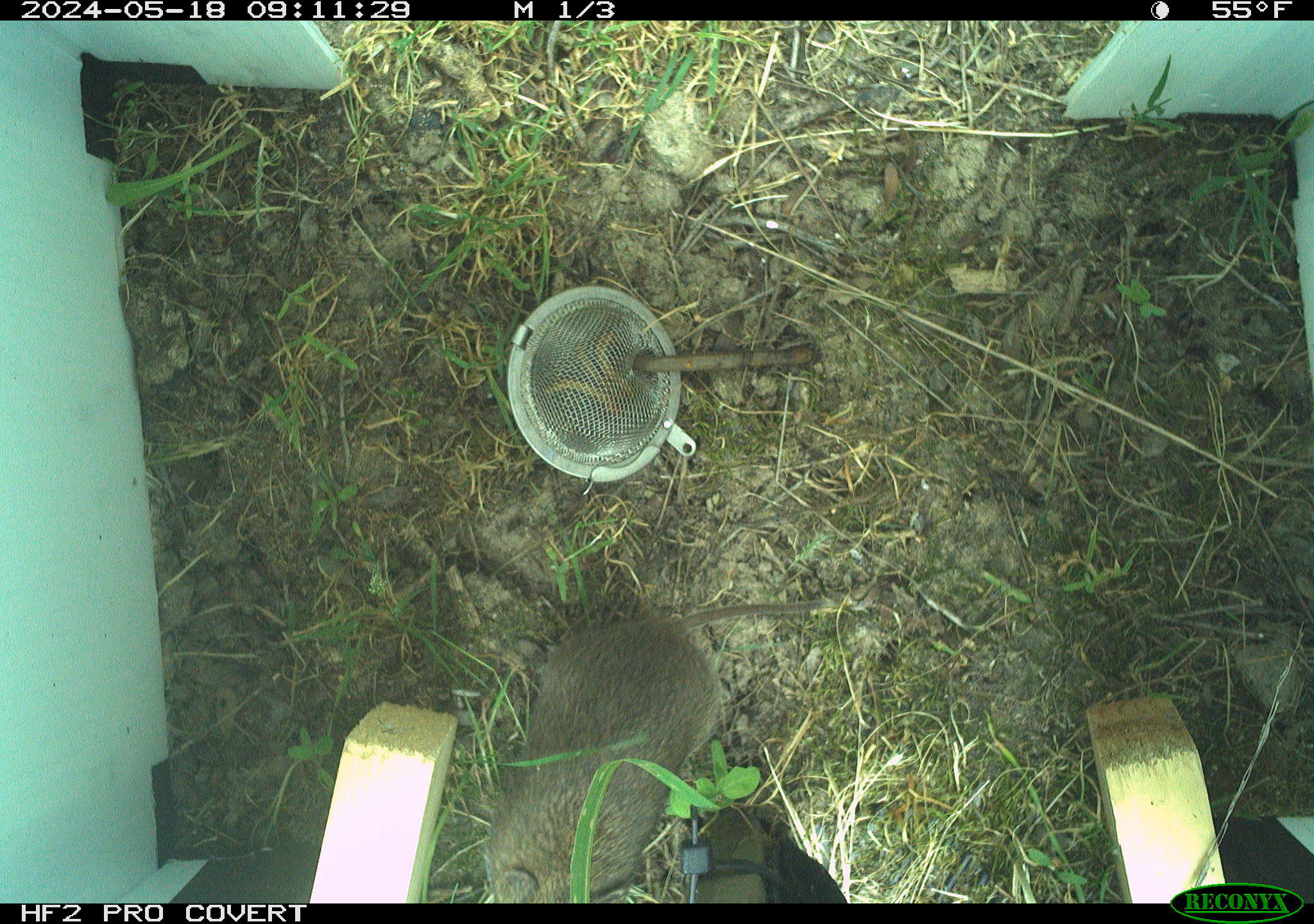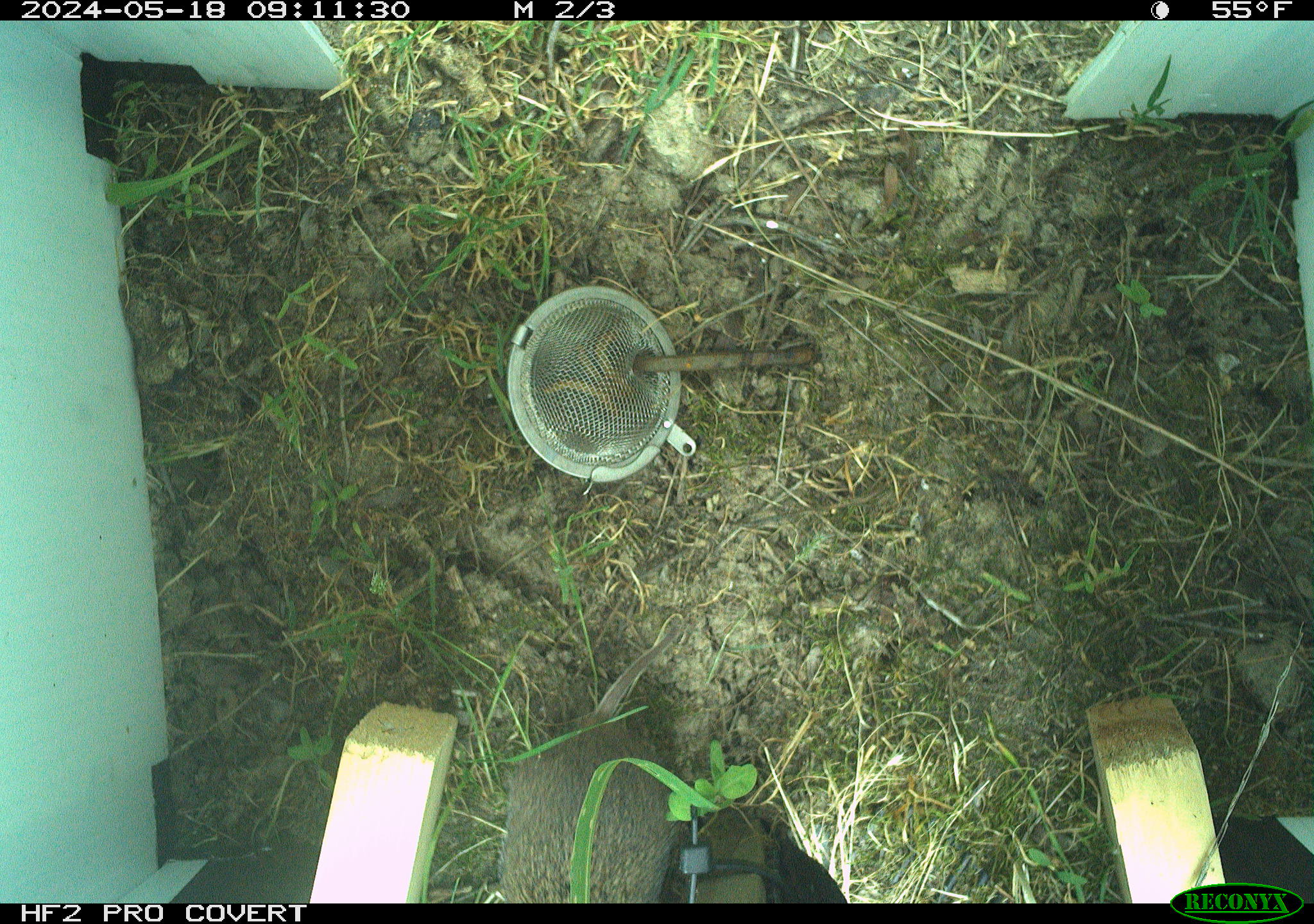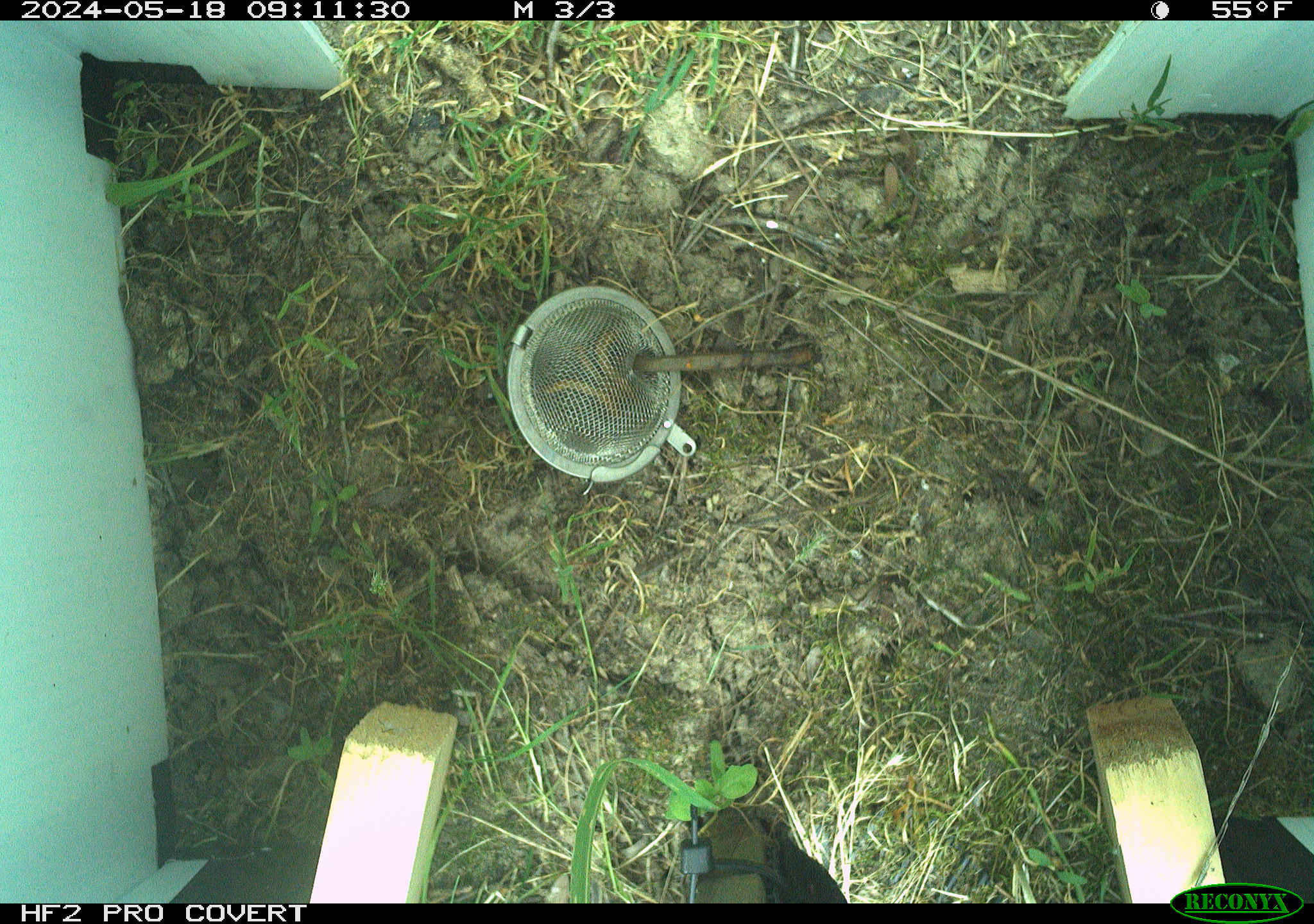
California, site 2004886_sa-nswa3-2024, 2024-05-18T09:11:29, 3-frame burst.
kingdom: Animalia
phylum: Chordata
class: Mammalia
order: Rodentia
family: Cricetidae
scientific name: Arvicolinae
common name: voles, lemmings, and muskrats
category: arvicolinae subfamily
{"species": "arvicolinae subfamily (voles, lemmings, and muskrats) (Arvicolinae)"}